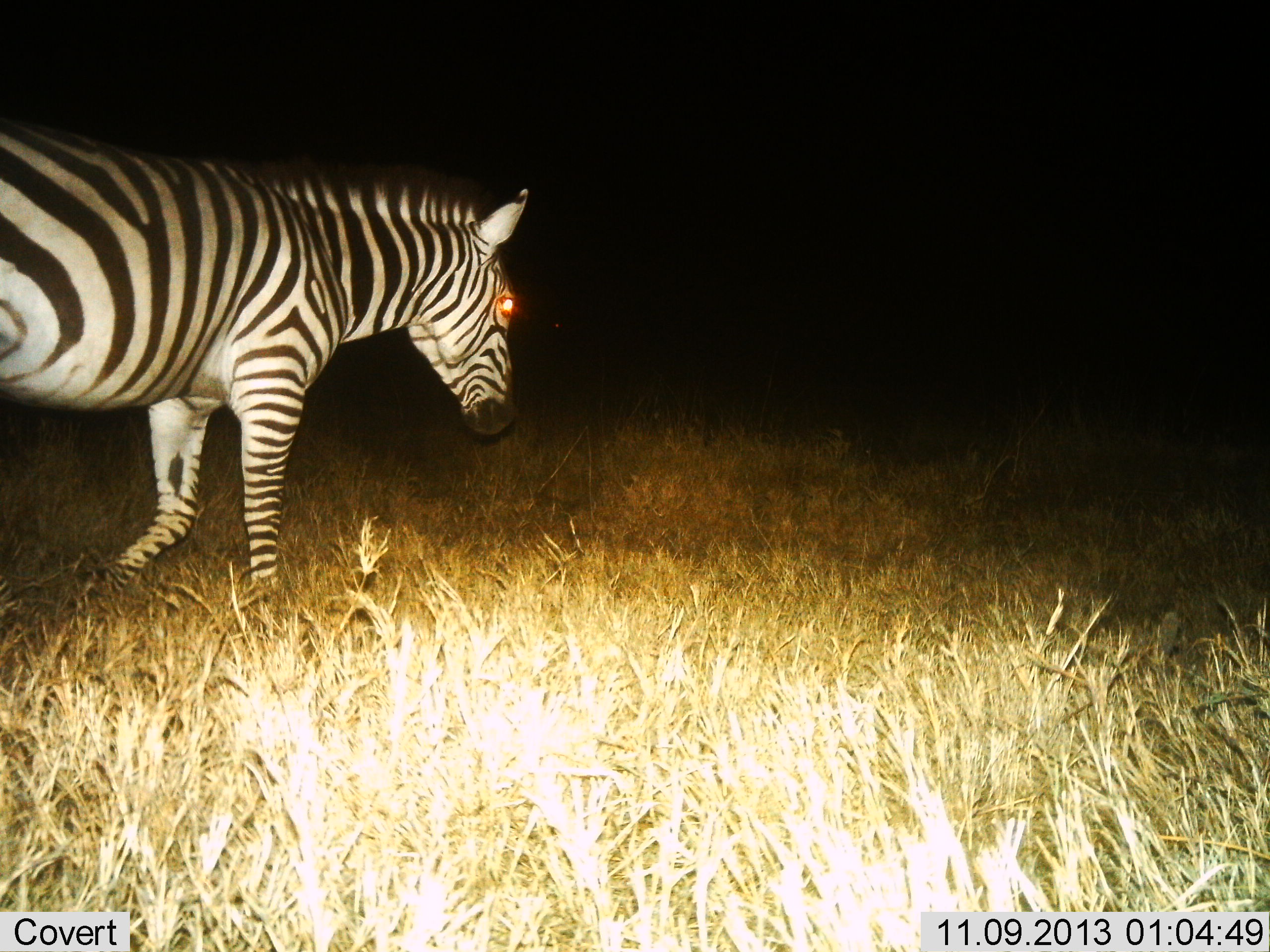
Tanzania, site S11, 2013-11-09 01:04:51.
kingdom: Animalia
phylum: Chordata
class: Mammalia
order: Perissodactyla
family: Equidae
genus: Equus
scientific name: Equus quagga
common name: plains zebra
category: zebra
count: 1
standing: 16%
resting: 0%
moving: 88%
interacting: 0%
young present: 0%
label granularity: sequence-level